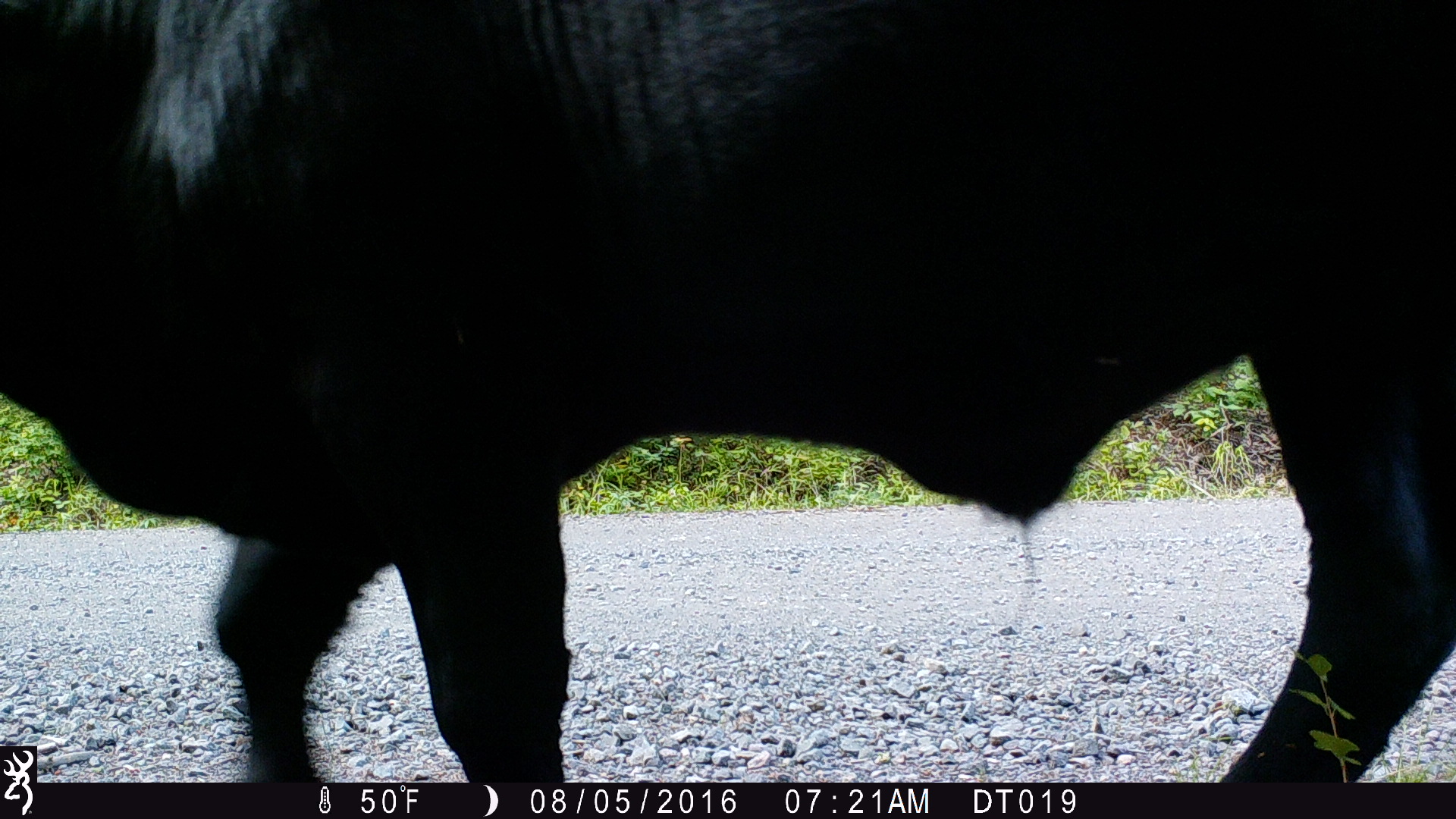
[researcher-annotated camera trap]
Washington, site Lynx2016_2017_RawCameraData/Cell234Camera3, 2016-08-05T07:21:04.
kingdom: Animalia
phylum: Chordata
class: Mammalia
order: Artiodactyla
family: Bovidae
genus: Bos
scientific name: Bos taurus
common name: domestic cattle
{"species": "domestic cattle (Bos taurus)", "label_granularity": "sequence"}